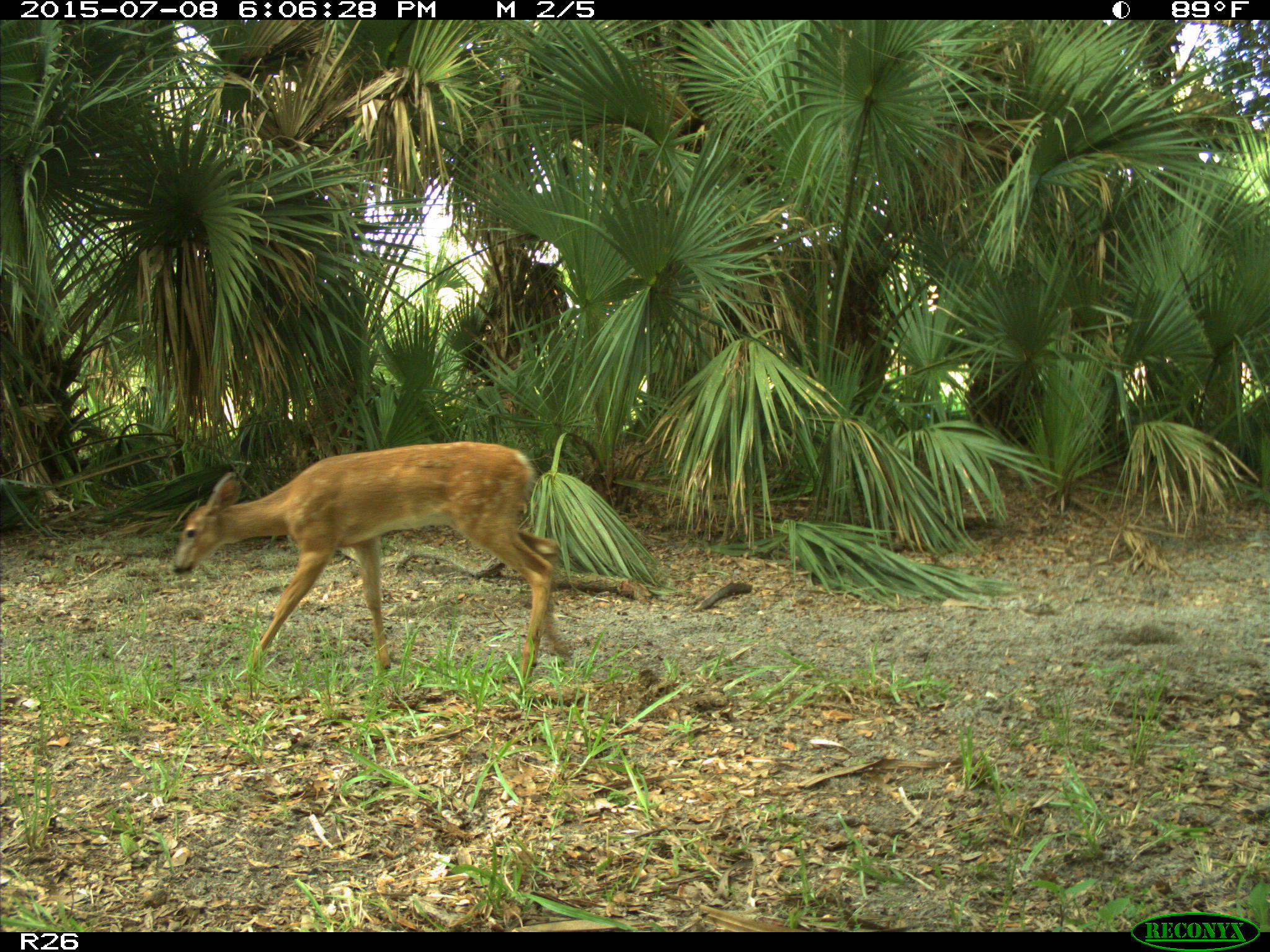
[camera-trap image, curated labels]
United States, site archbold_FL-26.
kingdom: Animalia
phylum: Chordata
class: Mammalia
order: Artiodactyla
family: Cervidae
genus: Odocoileus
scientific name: Odocoileus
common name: deer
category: unidentified deer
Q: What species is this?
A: Unidentified deer (deer) (Odocoileus).